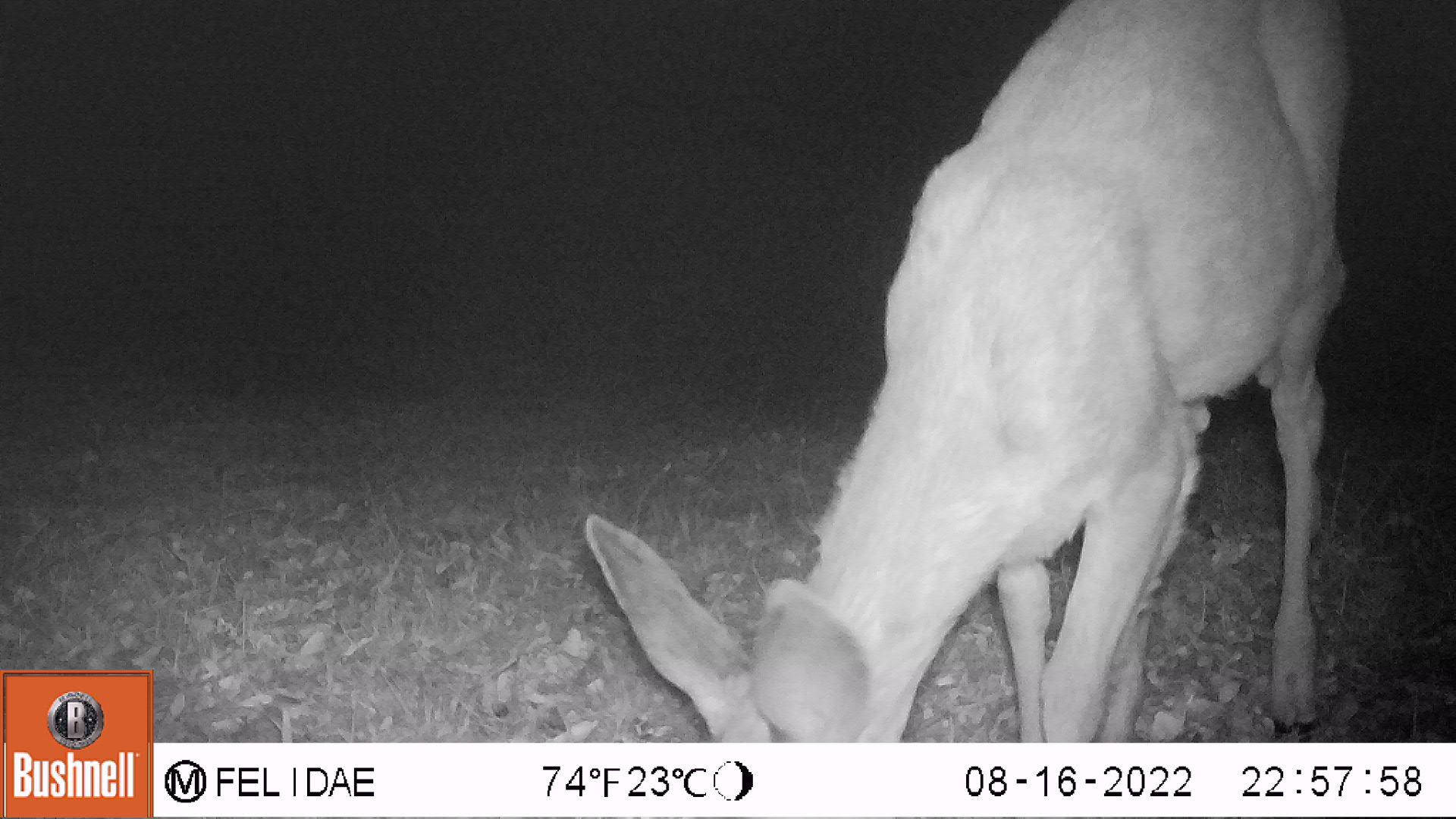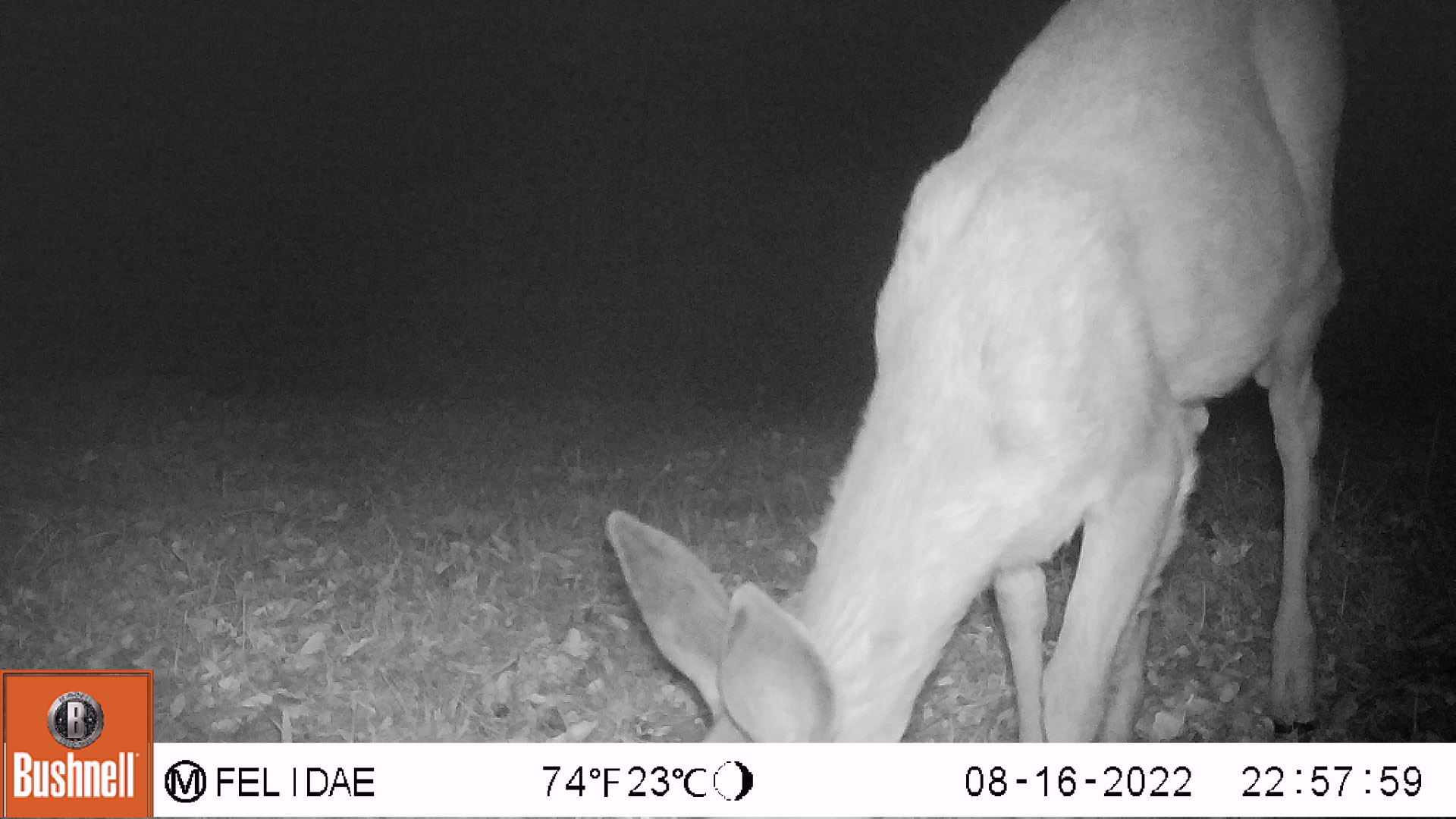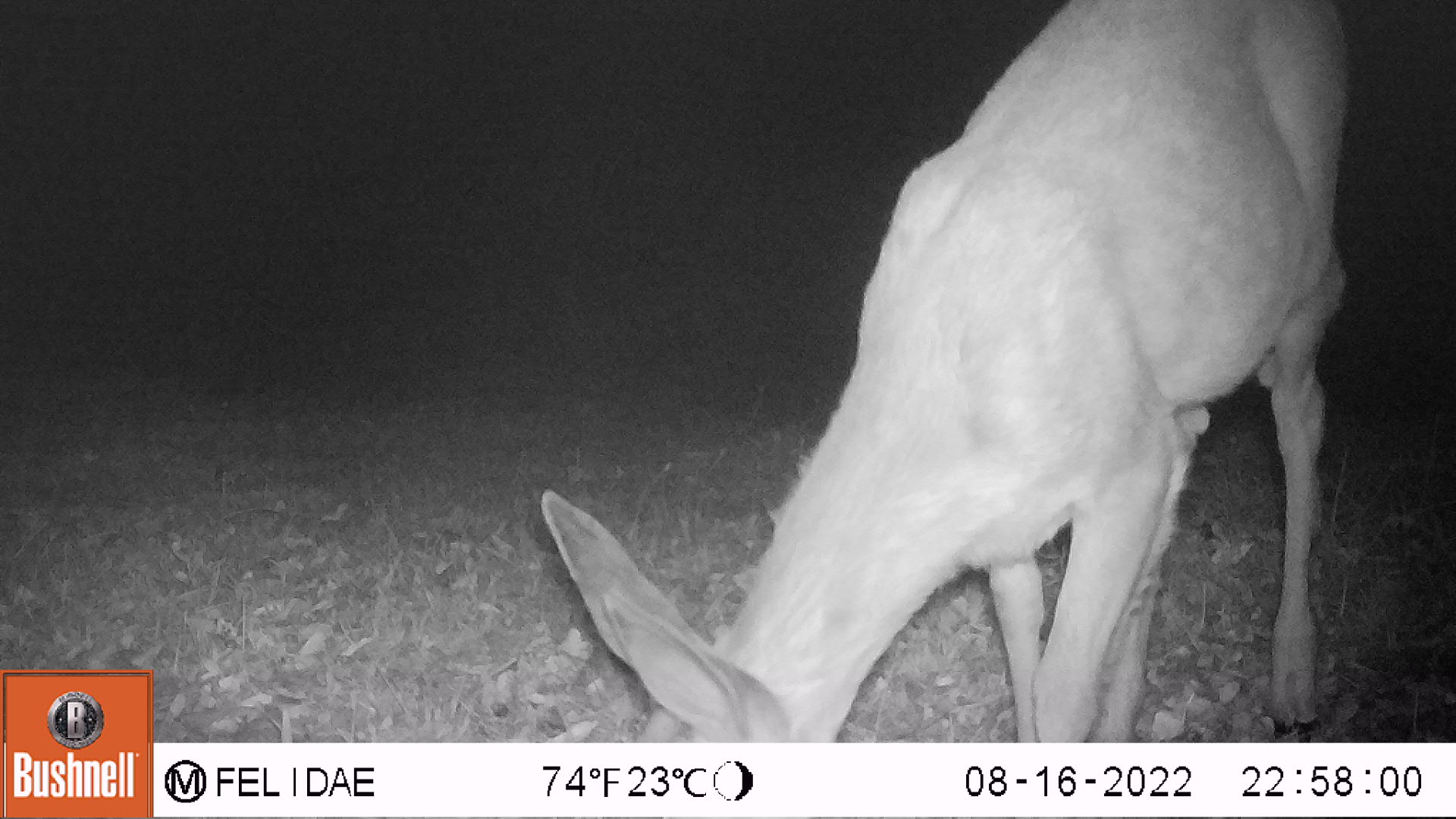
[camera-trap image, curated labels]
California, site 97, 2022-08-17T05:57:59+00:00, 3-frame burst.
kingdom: Animalia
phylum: Chordata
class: Mammalia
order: Artiodactyla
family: Cervidae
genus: Odocoileus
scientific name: Odocoileus hemionus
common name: mule deer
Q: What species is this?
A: Mule deer (Odocoileus hemionus).